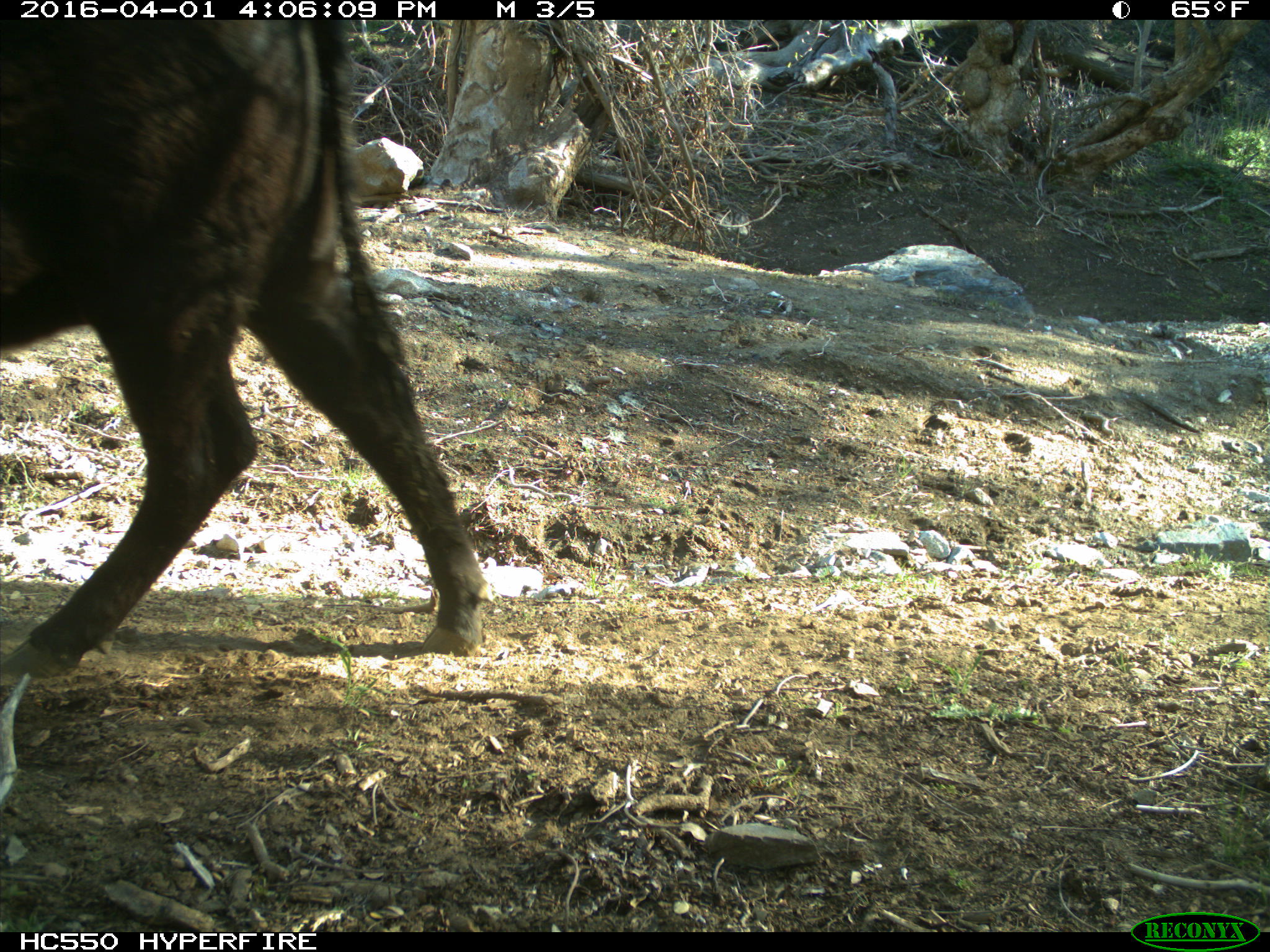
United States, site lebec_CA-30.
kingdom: Animalia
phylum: Chordata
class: Mammalia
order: Artiodactyla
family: Bovidae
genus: Bos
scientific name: Bos taurus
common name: domestic cow